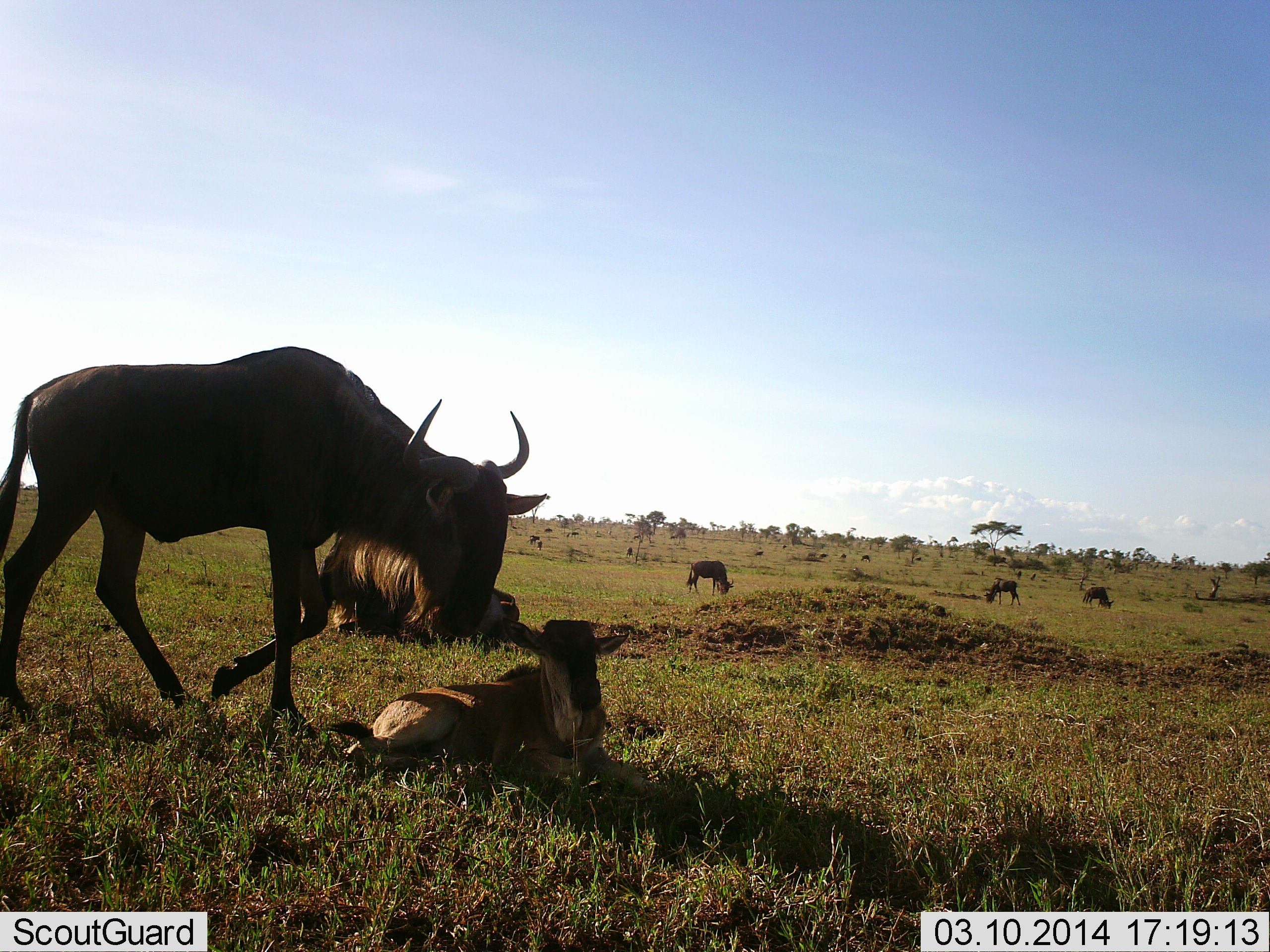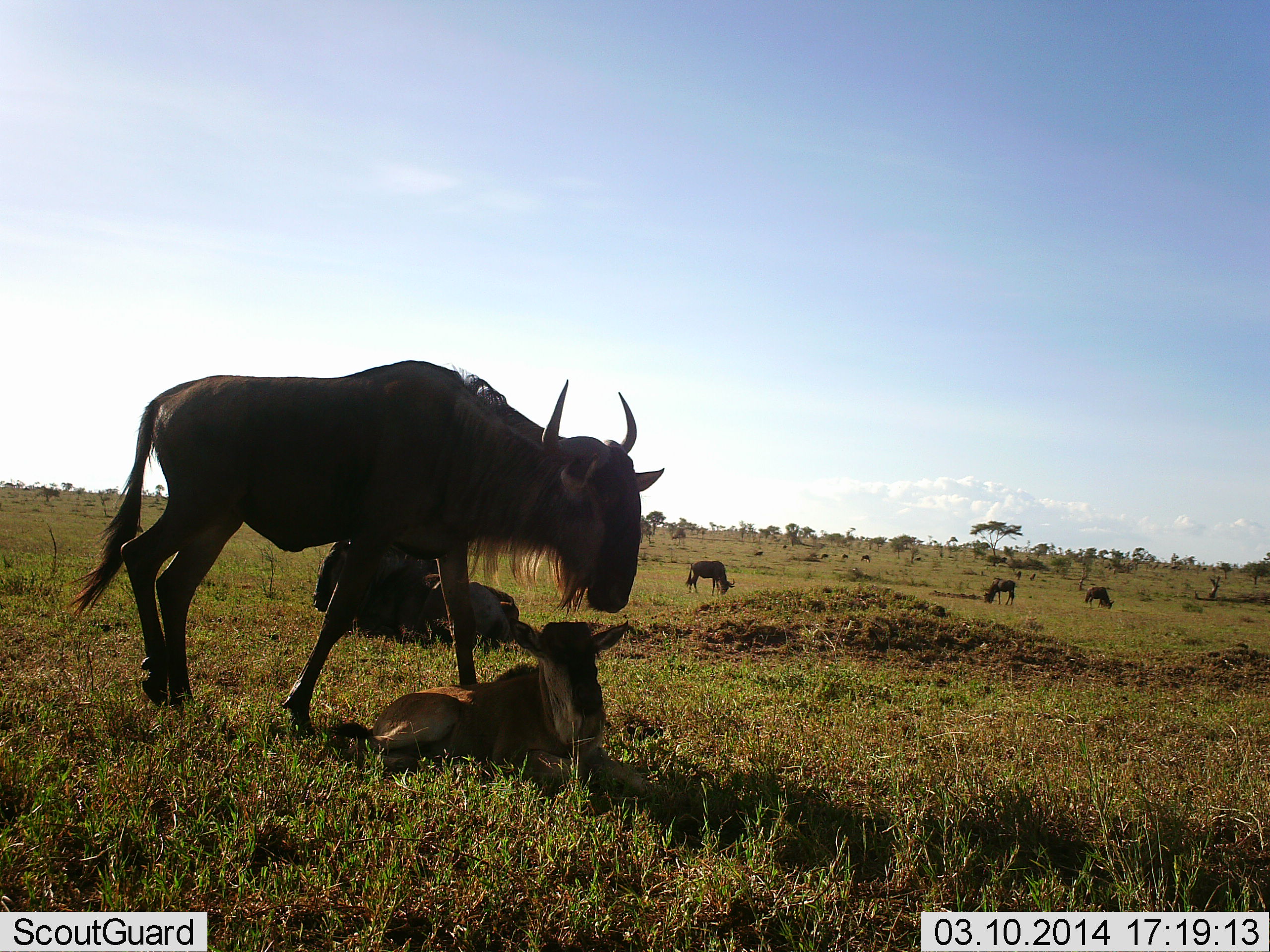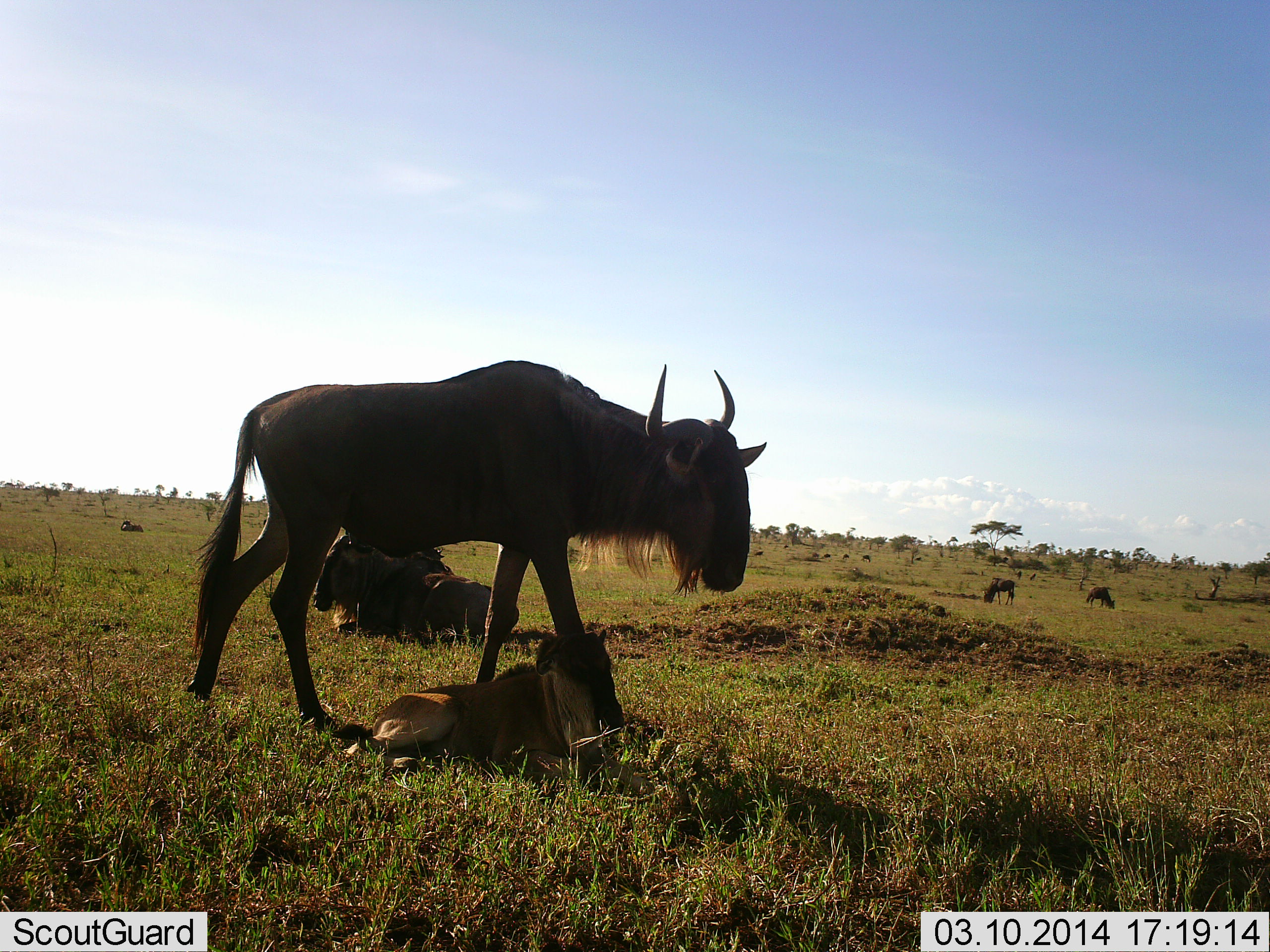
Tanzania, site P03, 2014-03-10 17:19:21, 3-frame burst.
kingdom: Animalia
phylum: Chordata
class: Mammalia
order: Artiodactyla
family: Bovidae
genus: Connochaetes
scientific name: Connochaetes taurinus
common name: blue wildebeest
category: wildebeest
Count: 6.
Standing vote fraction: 50%.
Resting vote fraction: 100%.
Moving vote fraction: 50%.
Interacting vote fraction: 0%.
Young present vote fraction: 100%.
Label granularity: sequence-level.